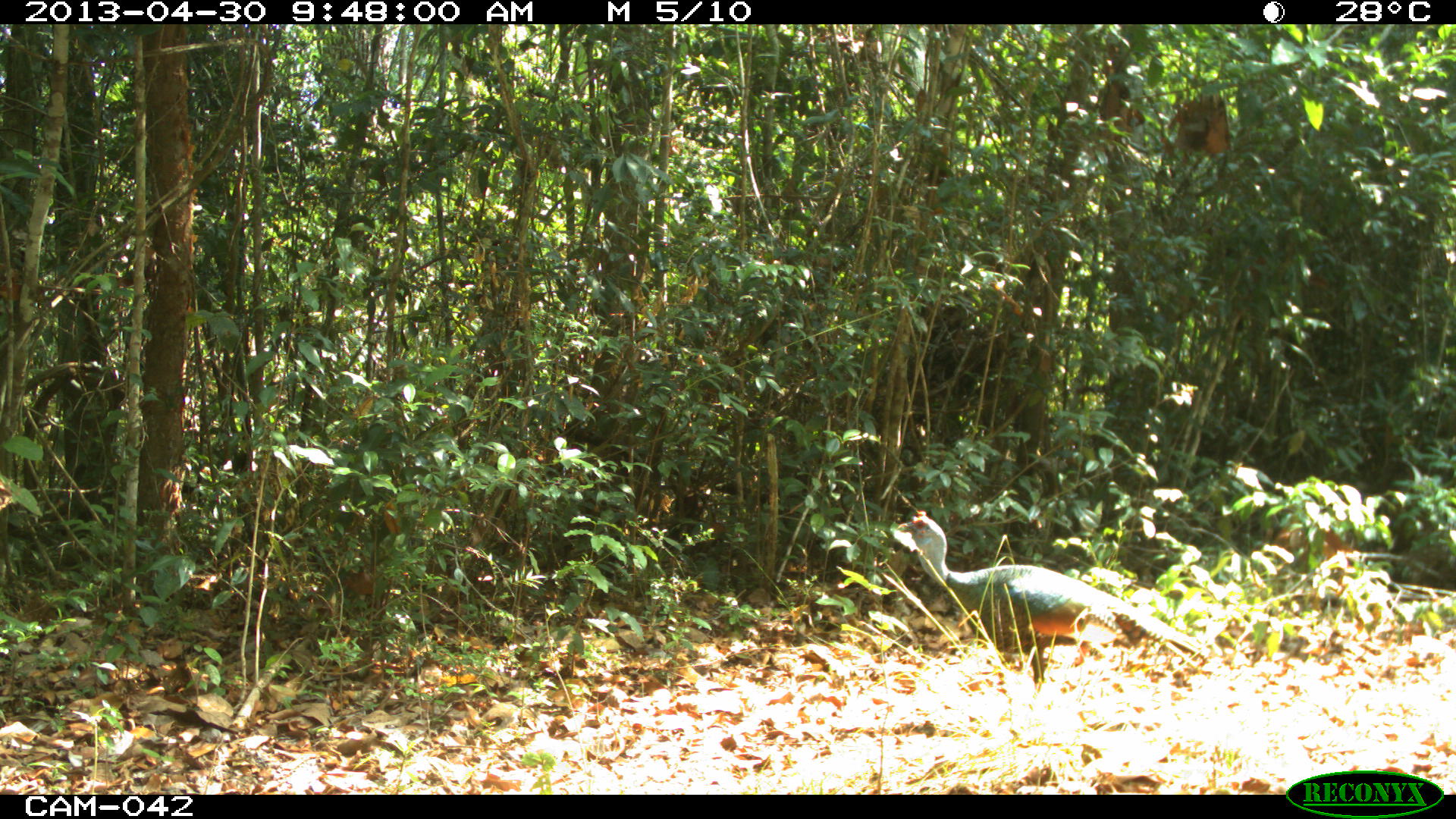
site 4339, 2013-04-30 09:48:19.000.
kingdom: Animalia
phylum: Chordata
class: Aves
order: Galliformes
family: Phasianidae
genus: Meleagris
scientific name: Meleagris ocellata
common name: ocellated turkey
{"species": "Meleagris ocellata (ocellated turkey)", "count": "1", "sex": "male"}